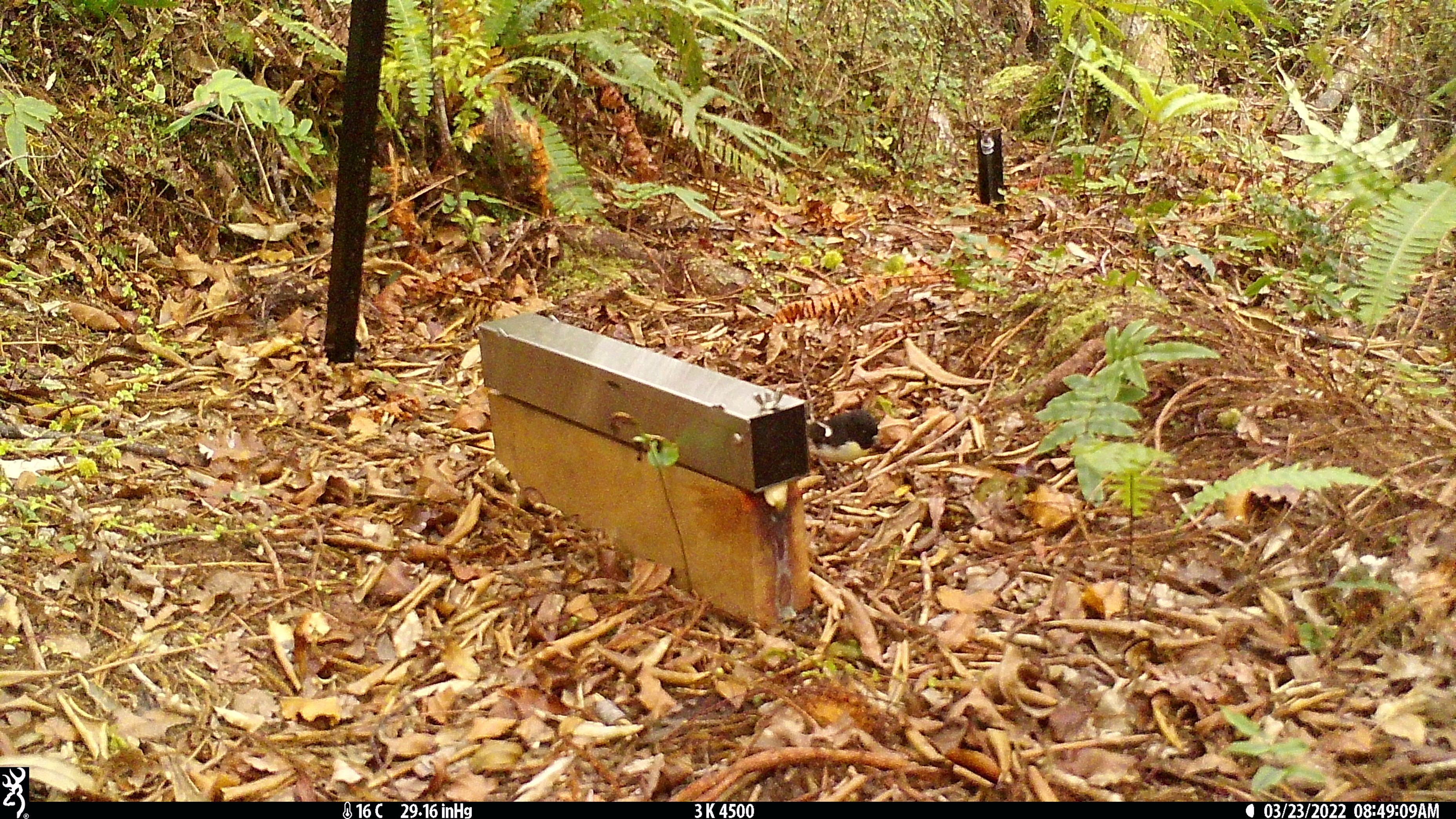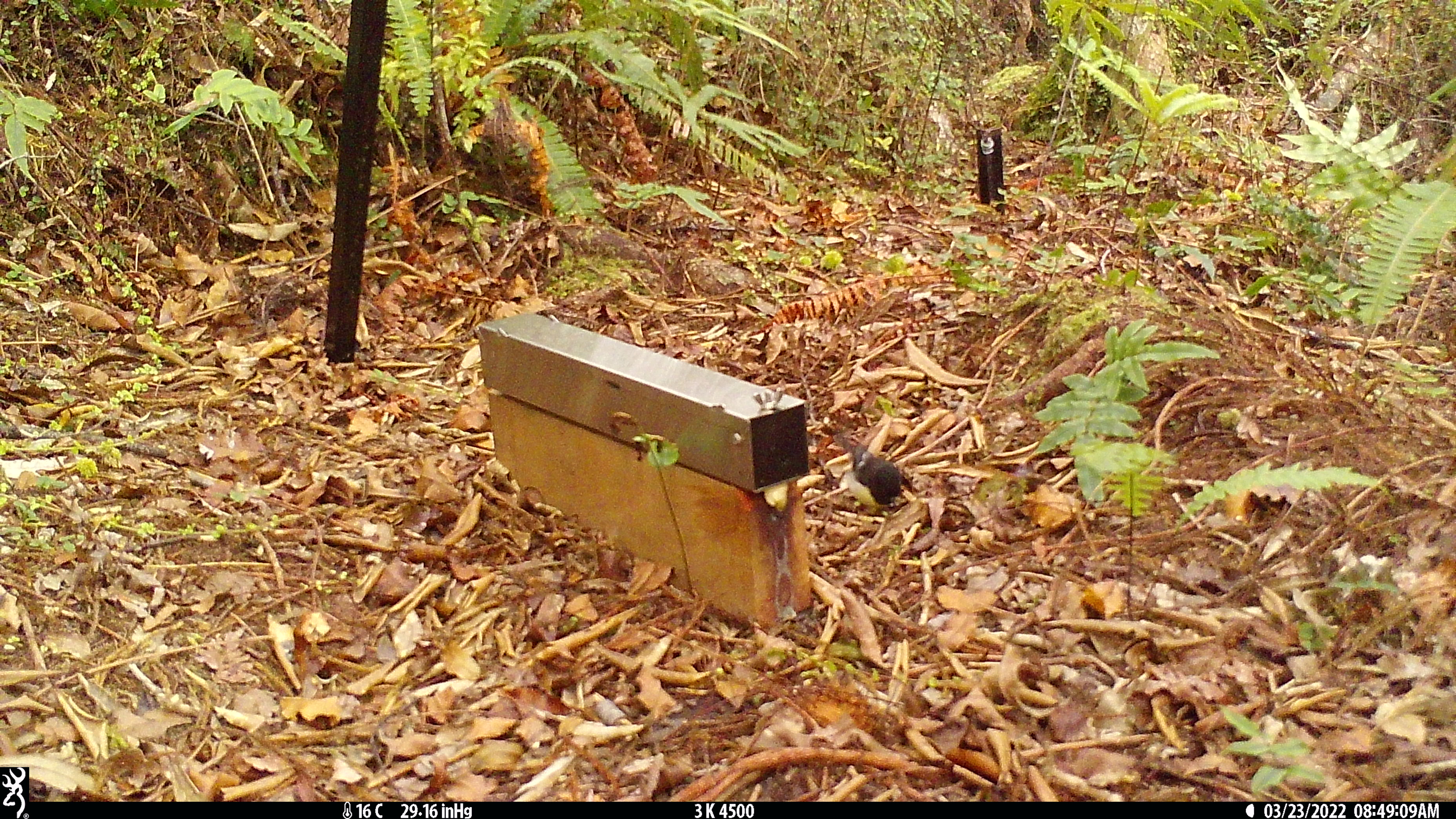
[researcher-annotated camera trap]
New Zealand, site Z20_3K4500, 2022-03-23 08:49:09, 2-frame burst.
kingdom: Animalia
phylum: Chordata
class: Aves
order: Passeriformes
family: Petroicidae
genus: Petroica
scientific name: Petroica macrocephala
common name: tomtit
Tomtit (Petroica macrocephala).